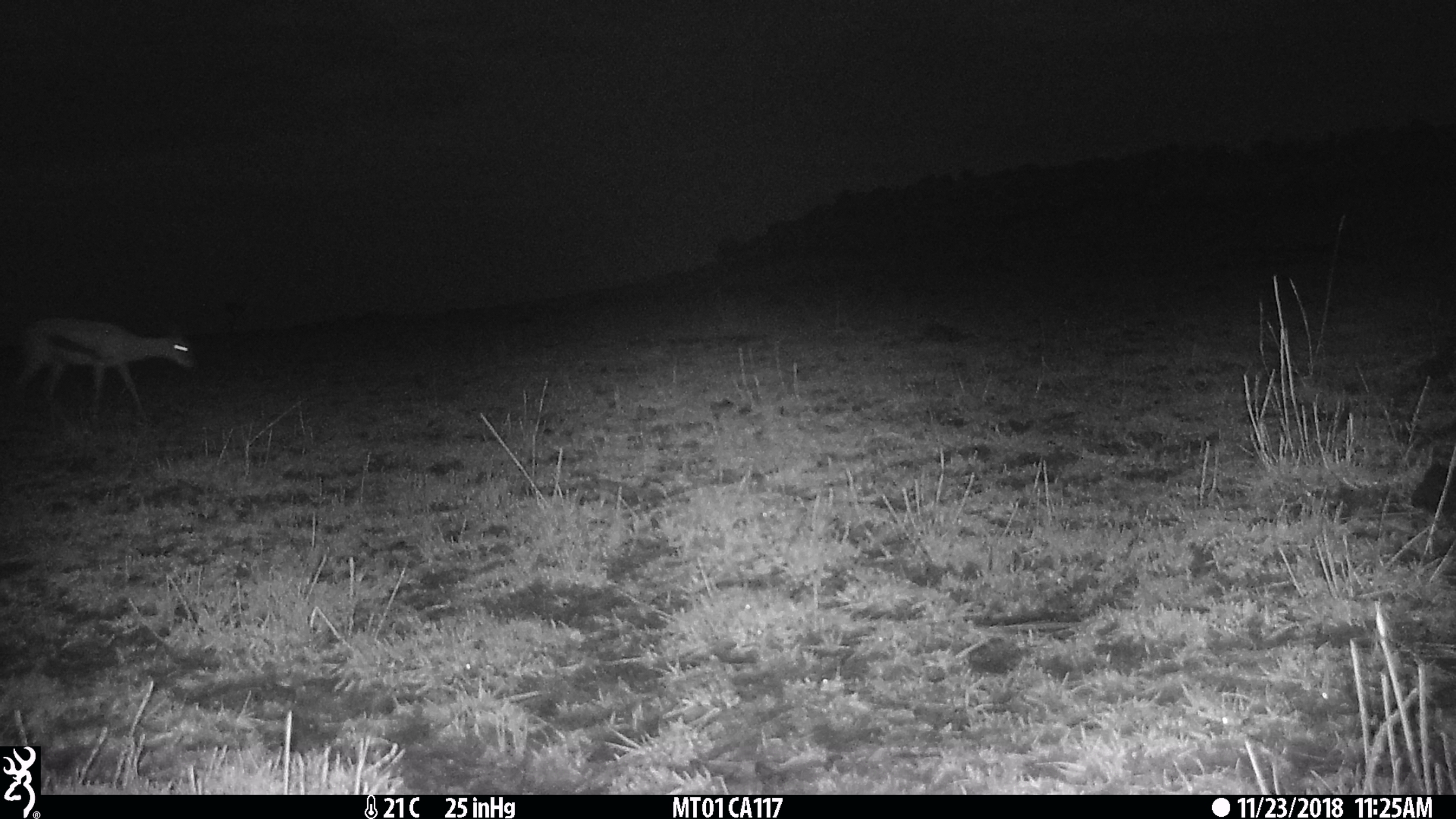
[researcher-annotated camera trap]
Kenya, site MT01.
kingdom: Animalia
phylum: Chordata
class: Mammalia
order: Artiodactyla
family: Bovidae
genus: Eudorcas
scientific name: Eudorcas thomsonii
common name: thomon's gazelle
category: gazelle thomsons